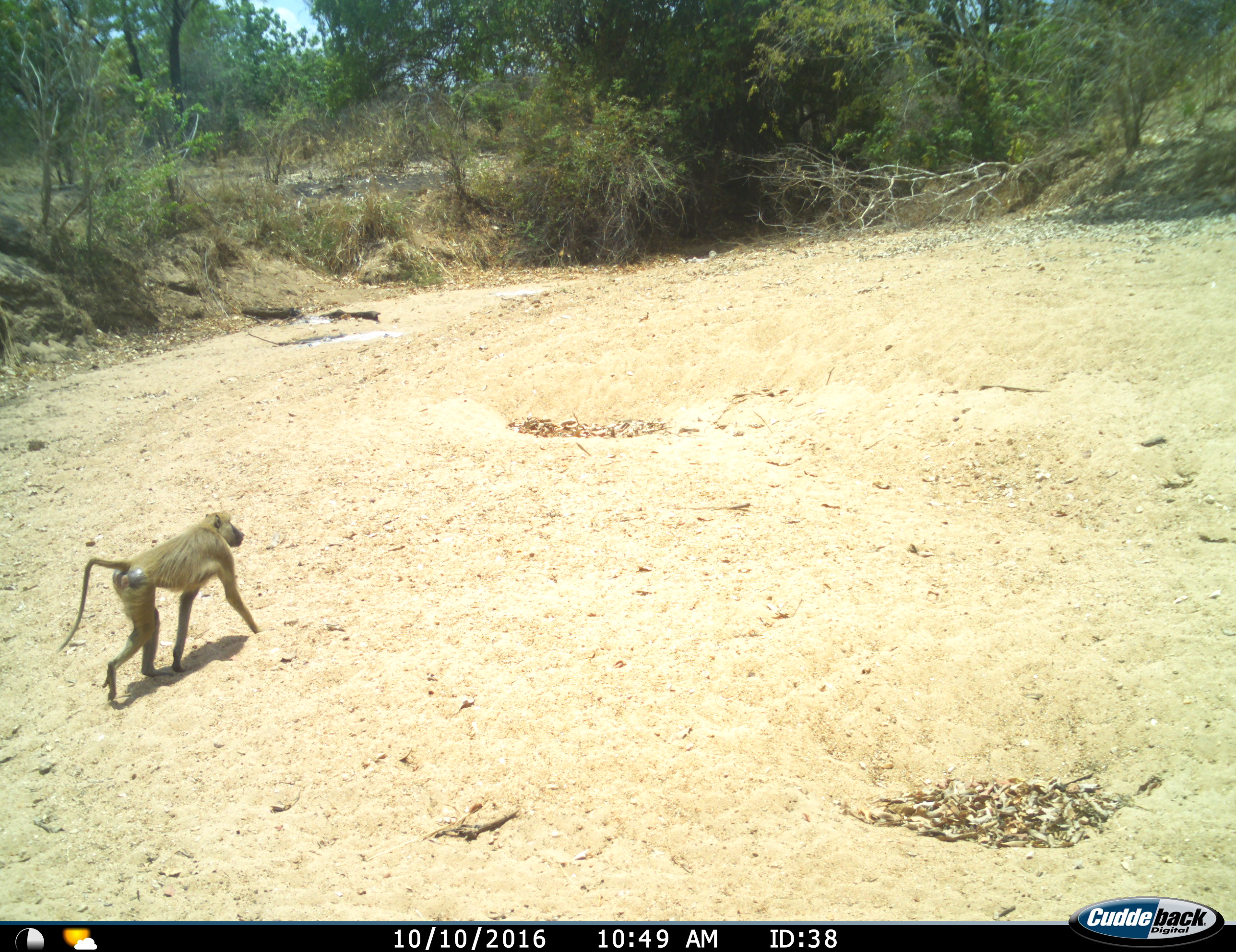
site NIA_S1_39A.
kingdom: Animalia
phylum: Chordata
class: Mammalia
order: Primates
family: Cercopithecidae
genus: Papio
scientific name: Papio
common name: baboon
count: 1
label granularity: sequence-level